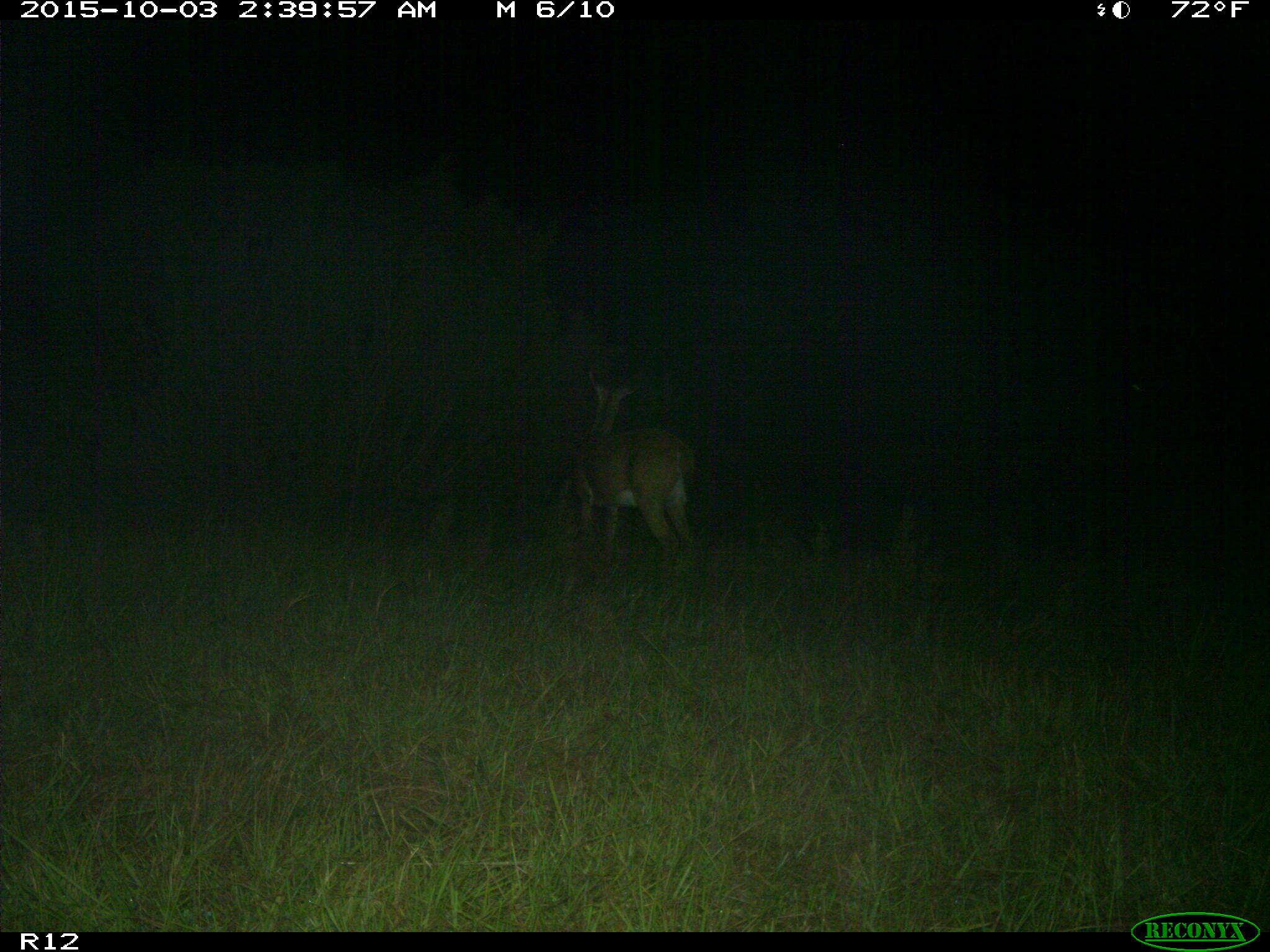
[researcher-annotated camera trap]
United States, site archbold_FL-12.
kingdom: Animalia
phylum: Chordata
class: Mammalia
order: Artiodactyla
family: Cervidae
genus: Odocoileus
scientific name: Odocoileus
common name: deer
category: unidentified deer